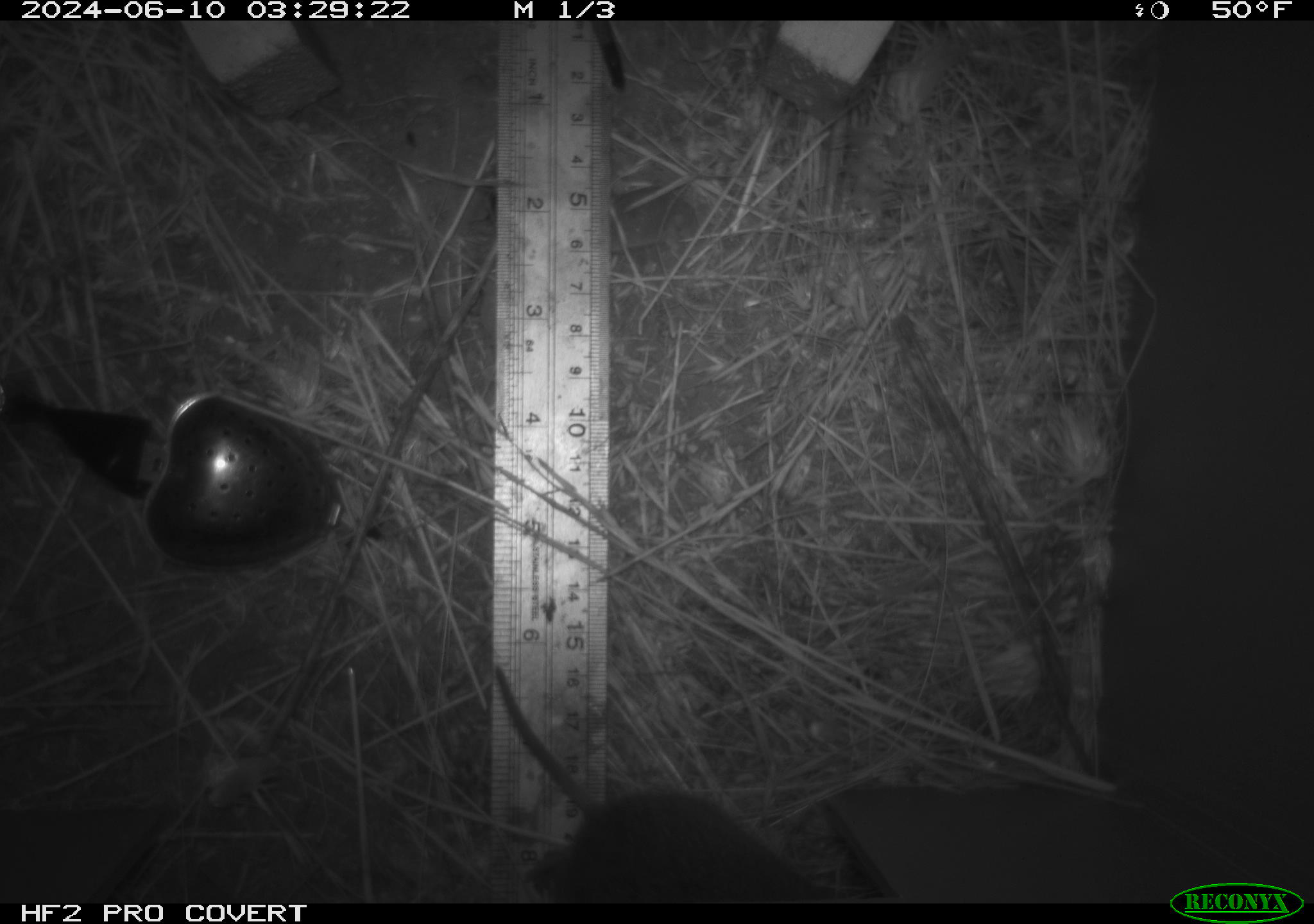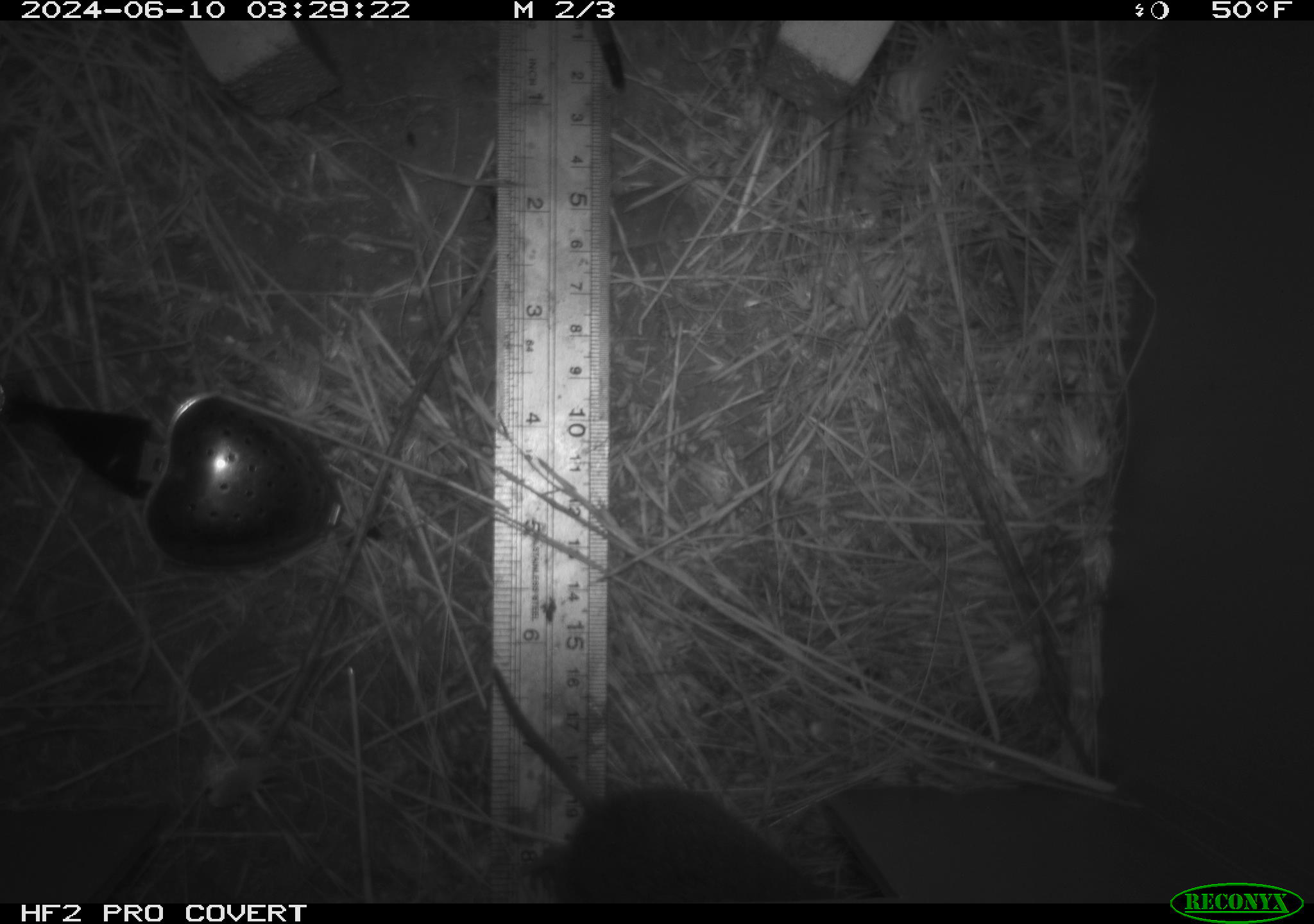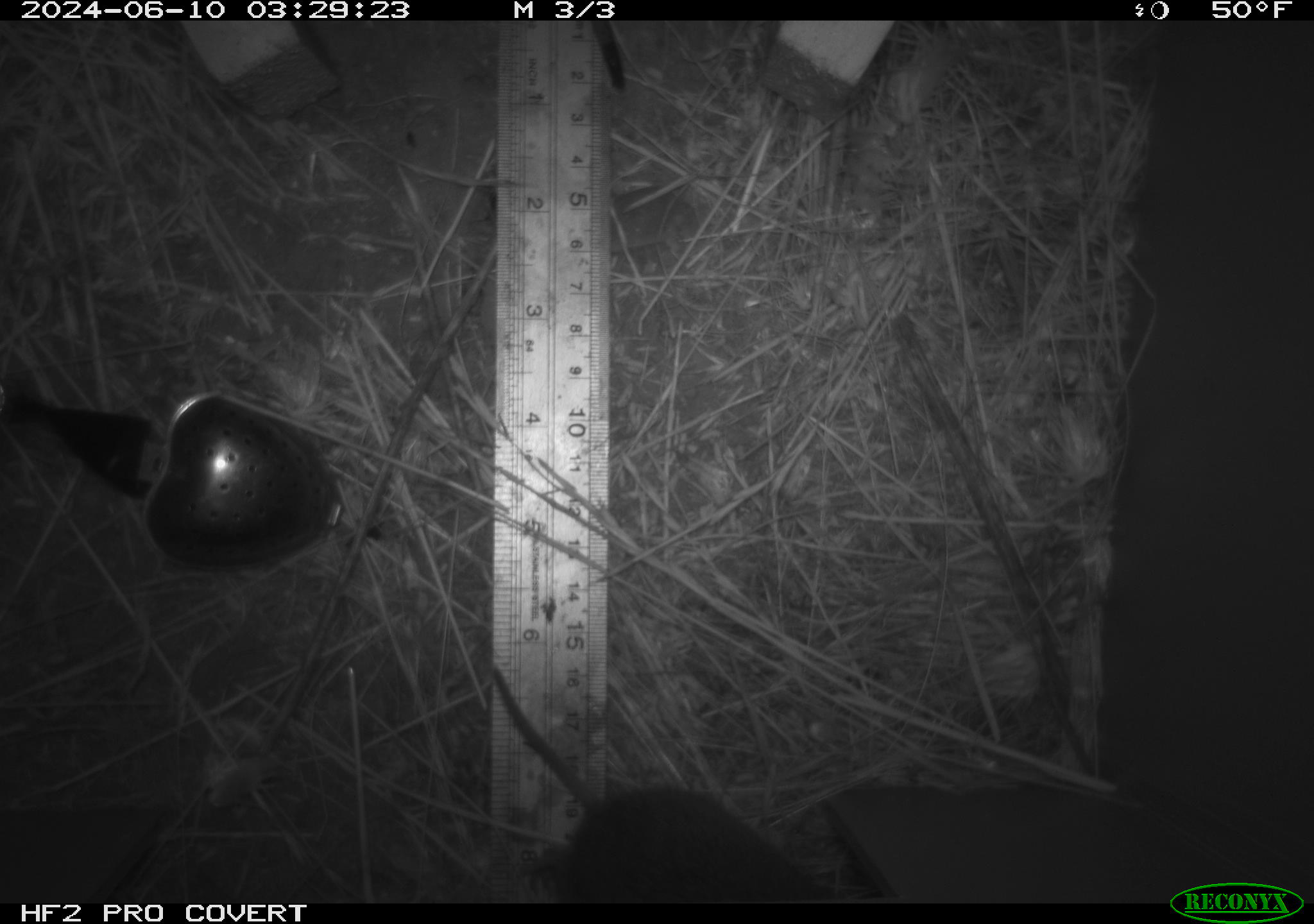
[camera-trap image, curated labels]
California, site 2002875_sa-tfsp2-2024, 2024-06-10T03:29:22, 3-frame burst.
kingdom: Animalia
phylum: Chordata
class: Mammalia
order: Rodentia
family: Cricetidae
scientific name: Arvicolinae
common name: voles, lemmings, and muskrats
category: arvicolinae subfamily